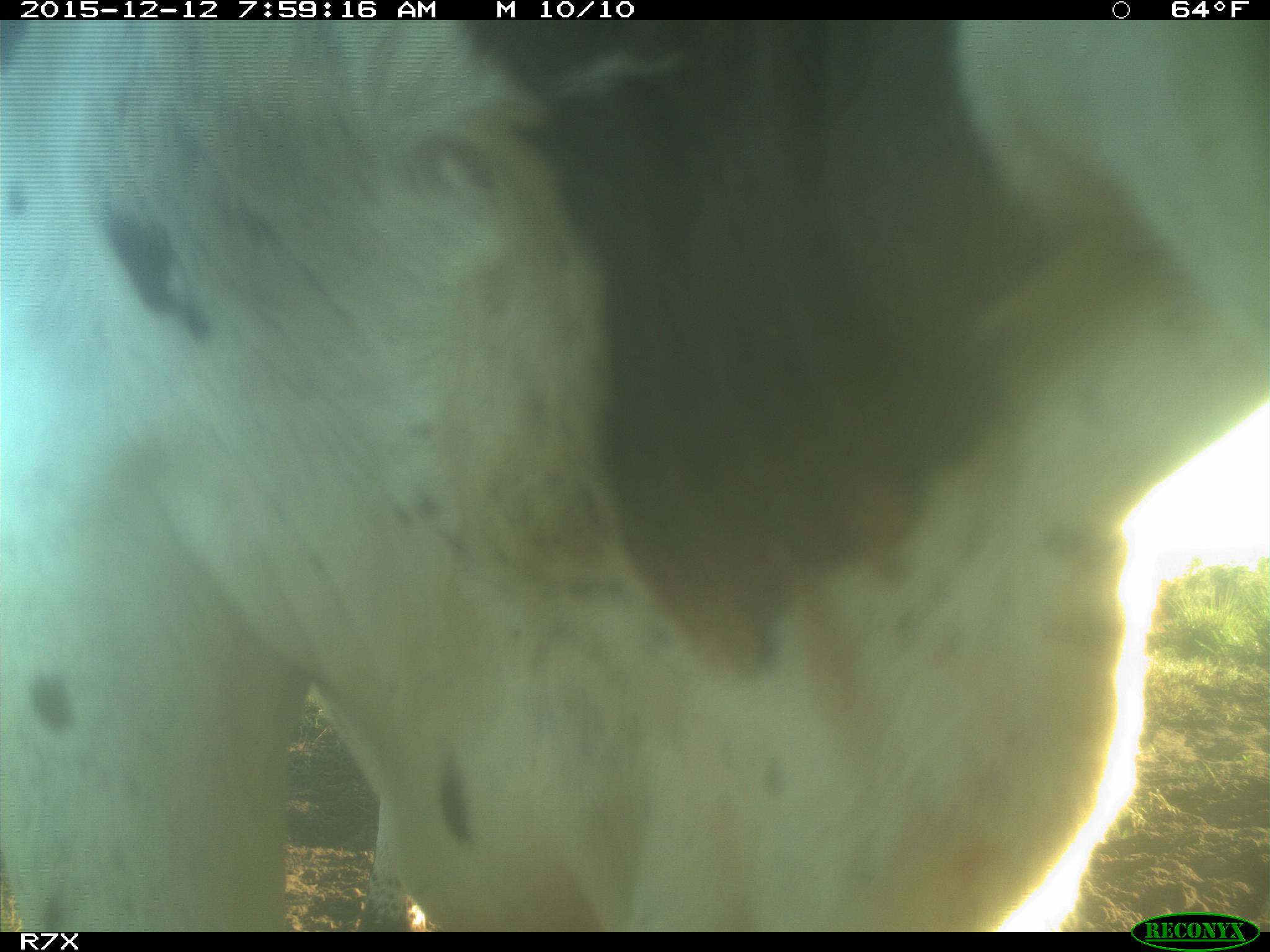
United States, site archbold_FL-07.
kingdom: Animalia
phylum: Chordata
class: Mammalia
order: Artiodactyla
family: Bovidae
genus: Bos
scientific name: Bos taurus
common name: domestic cow